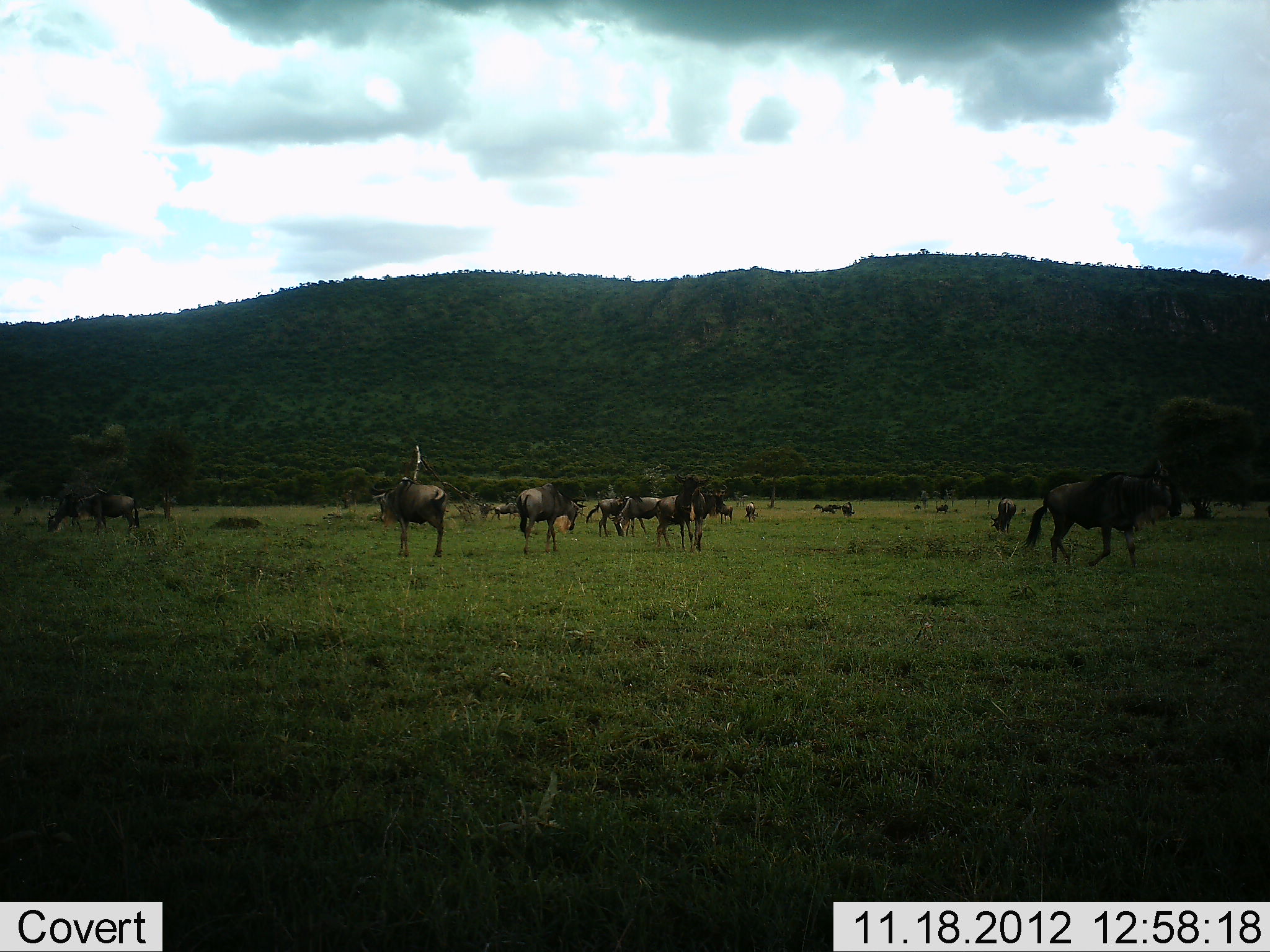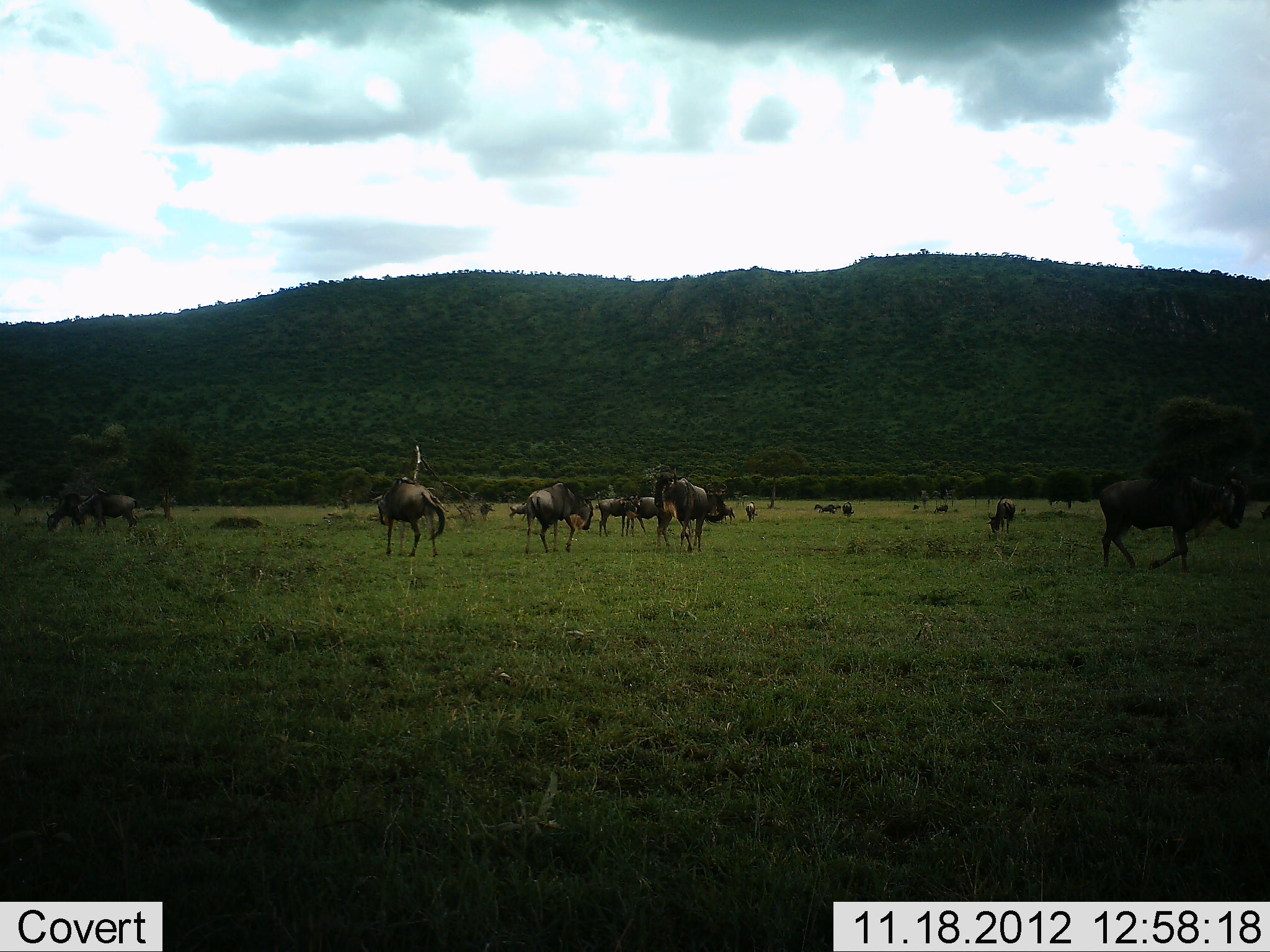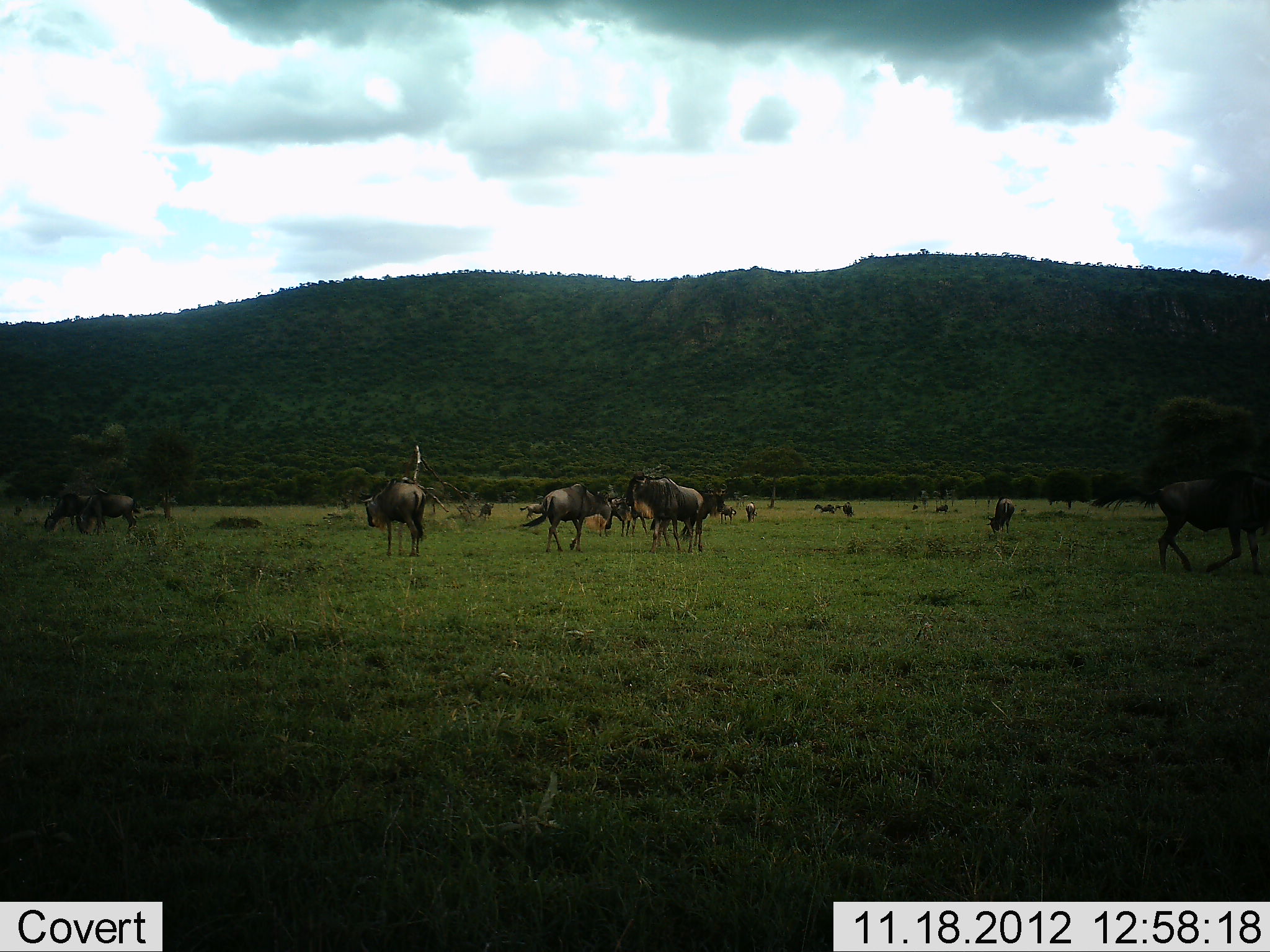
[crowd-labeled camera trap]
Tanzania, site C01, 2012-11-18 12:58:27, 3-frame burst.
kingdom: Animalia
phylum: Chordata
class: Mammalia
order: Artiodactyla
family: Bovidae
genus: Connochaetes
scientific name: Connochaetes taurinus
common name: blue wildebeest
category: wildebeest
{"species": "wildebeest (blue wildebeest) (Connochaetes taurinus)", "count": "11-50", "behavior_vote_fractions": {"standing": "50%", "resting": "10%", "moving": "80%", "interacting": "10%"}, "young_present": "10%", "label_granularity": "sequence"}